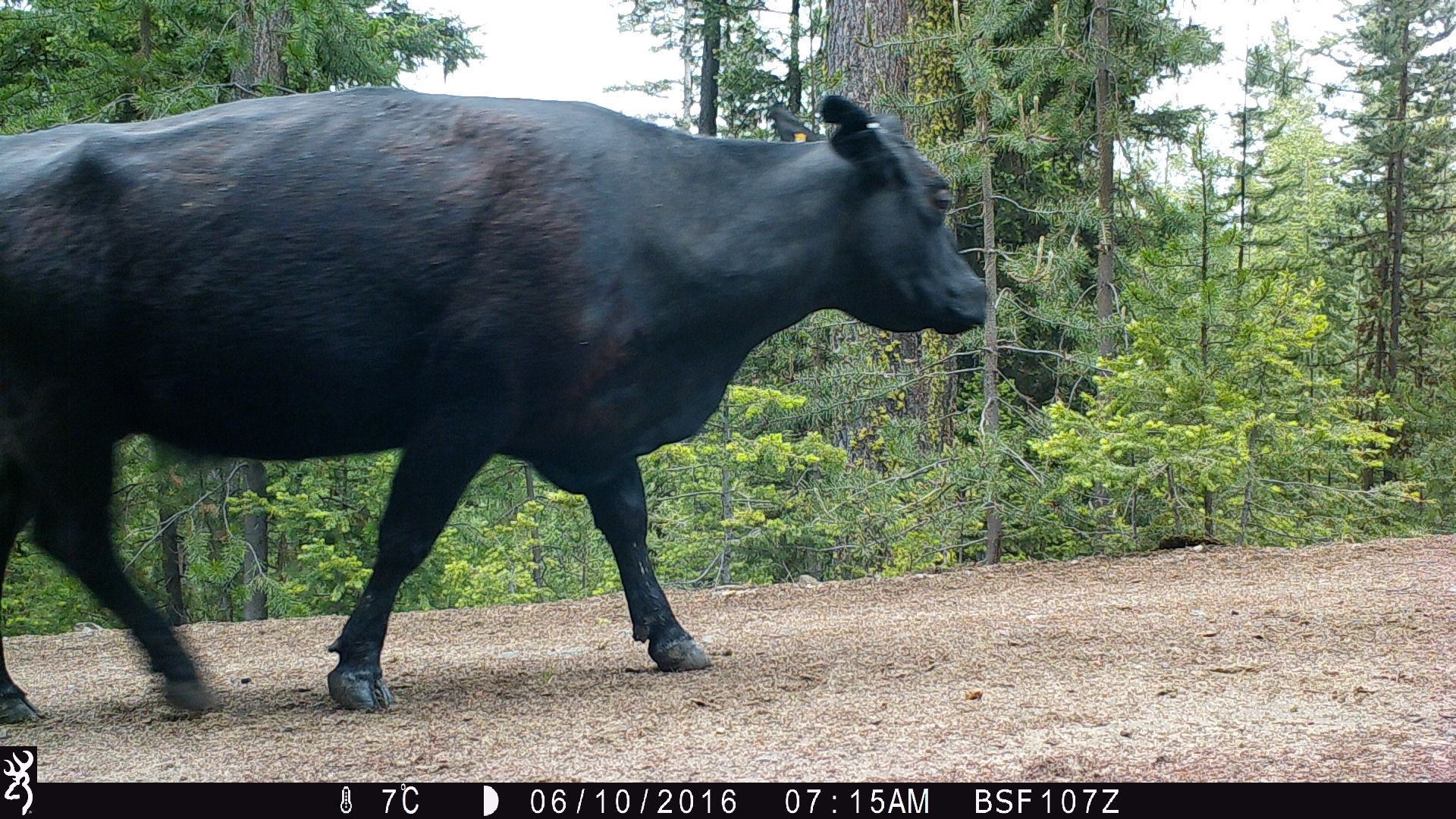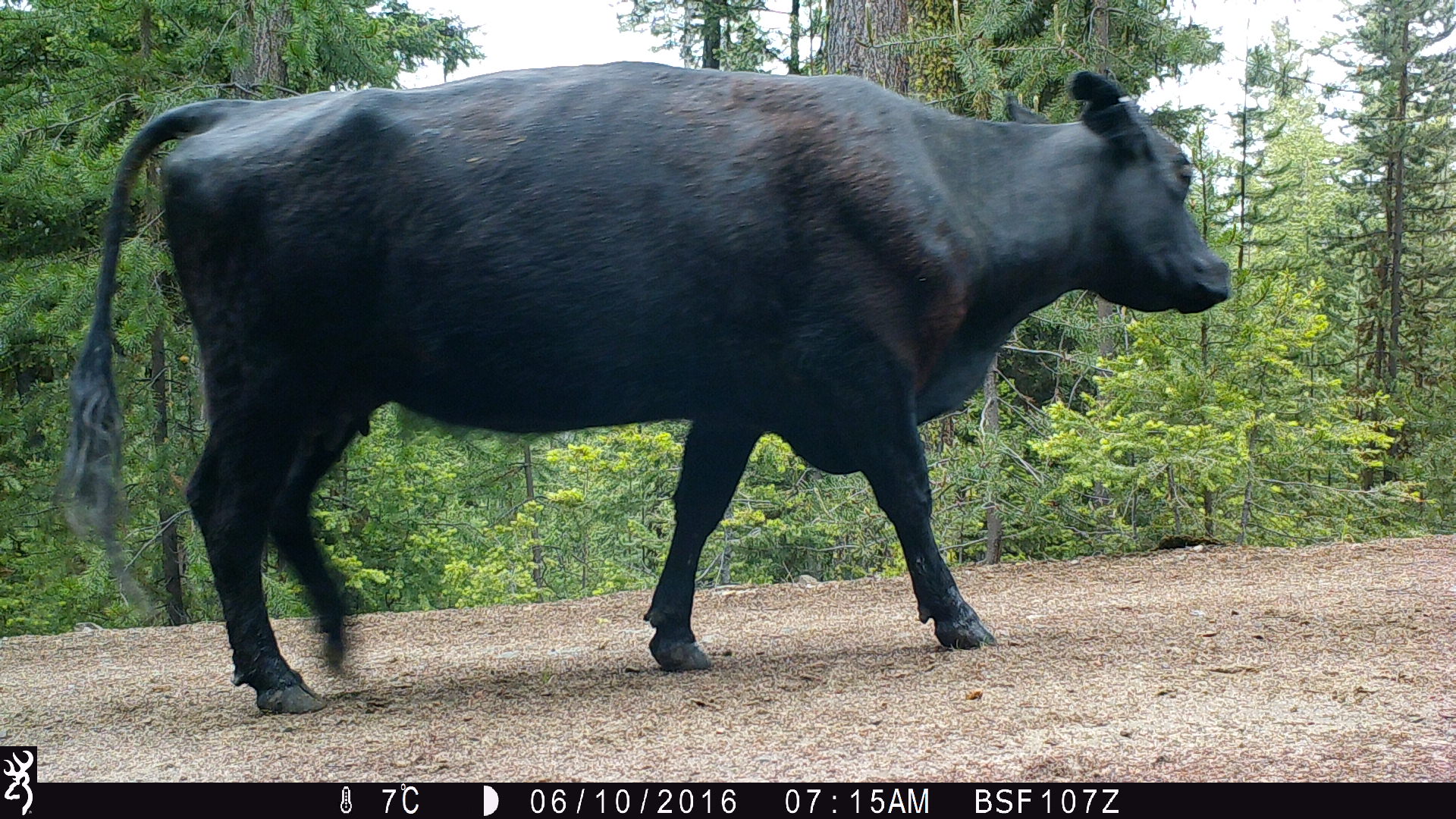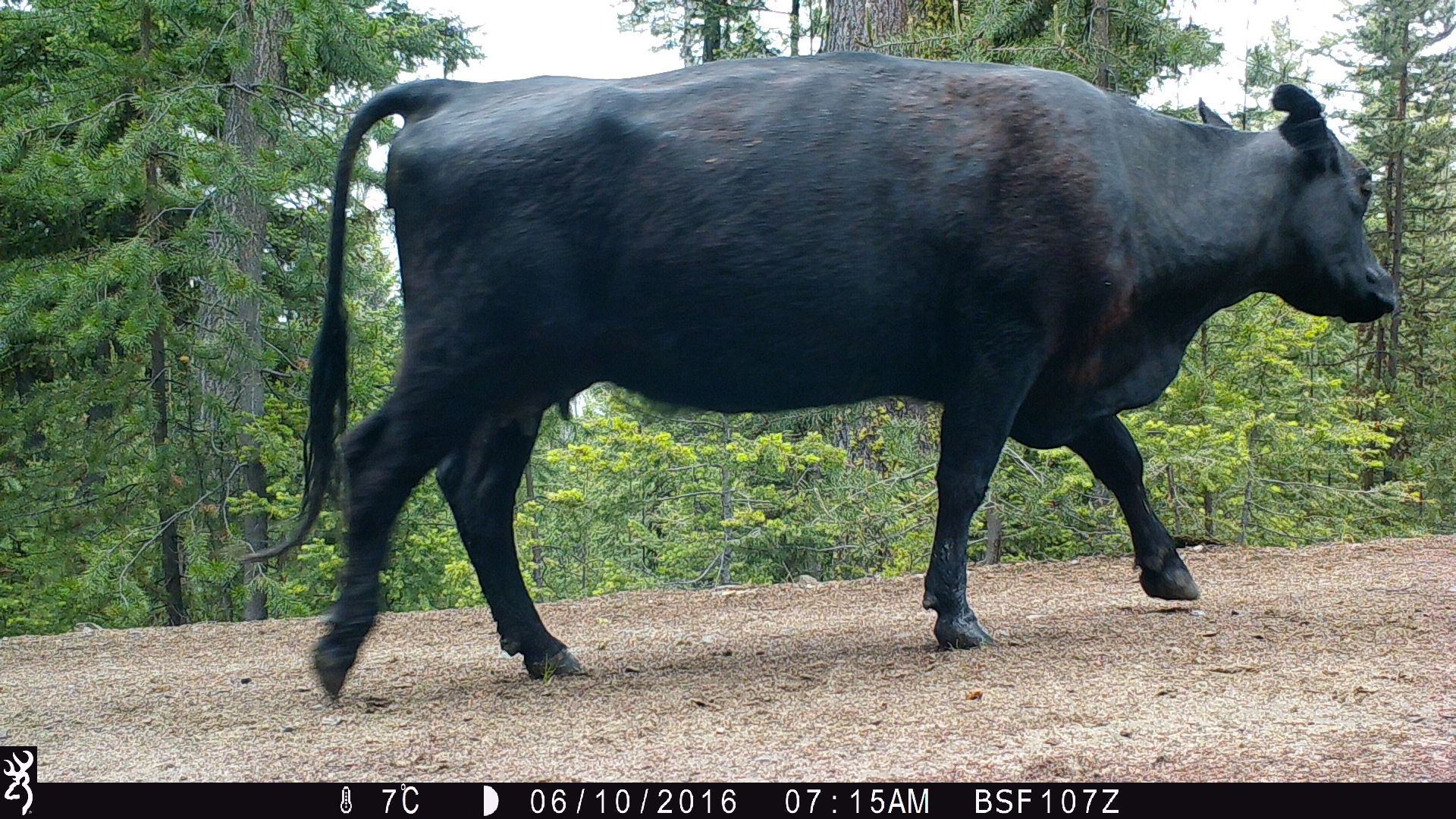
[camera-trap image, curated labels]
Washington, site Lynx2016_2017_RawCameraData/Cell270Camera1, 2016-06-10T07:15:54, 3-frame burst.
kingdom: Animalia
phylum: Chordata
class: Mammalia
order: Artiodactyla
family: Bovidae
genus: Bos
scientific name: Bos taurus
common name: domestic cattle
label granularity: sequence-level